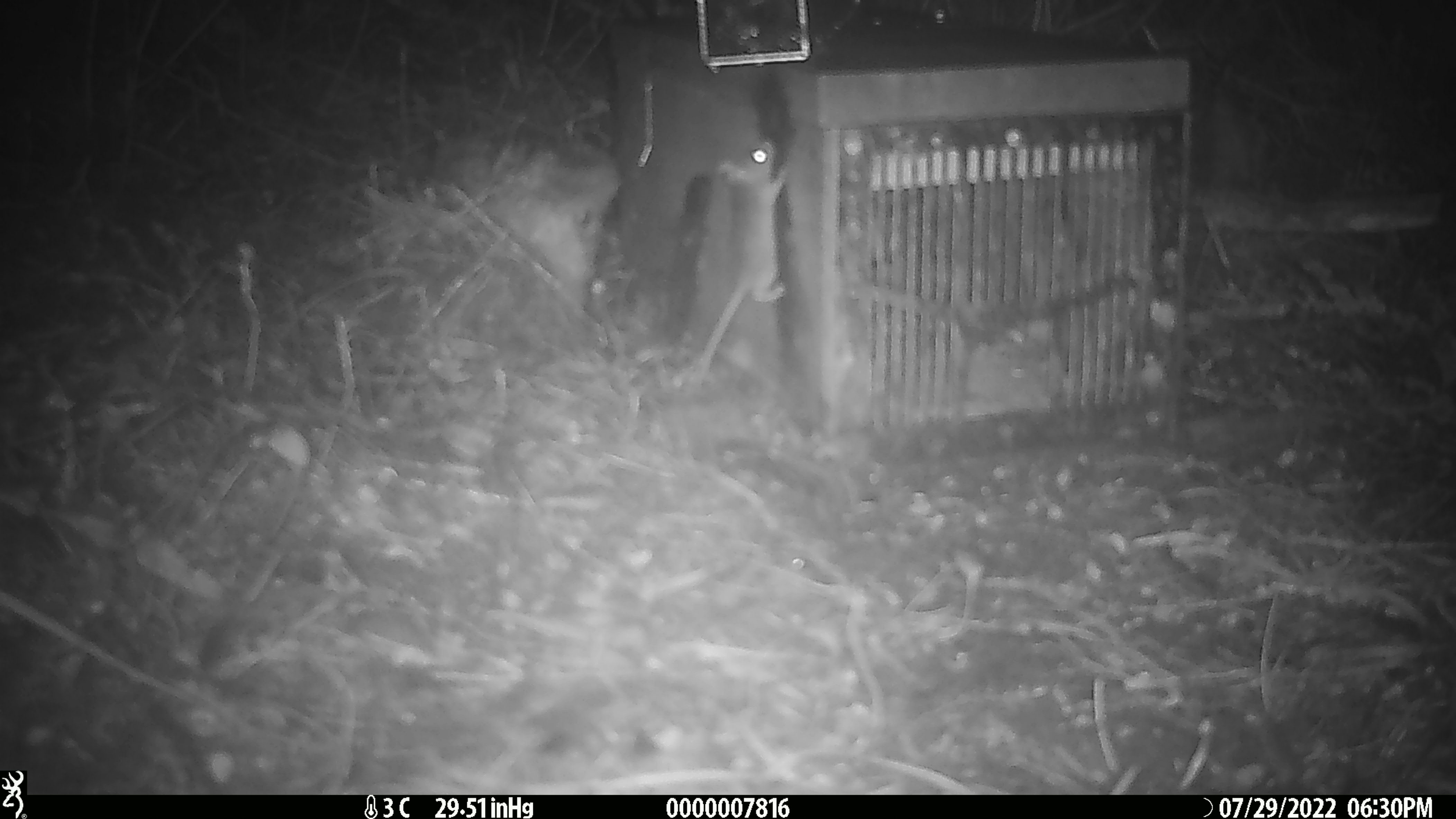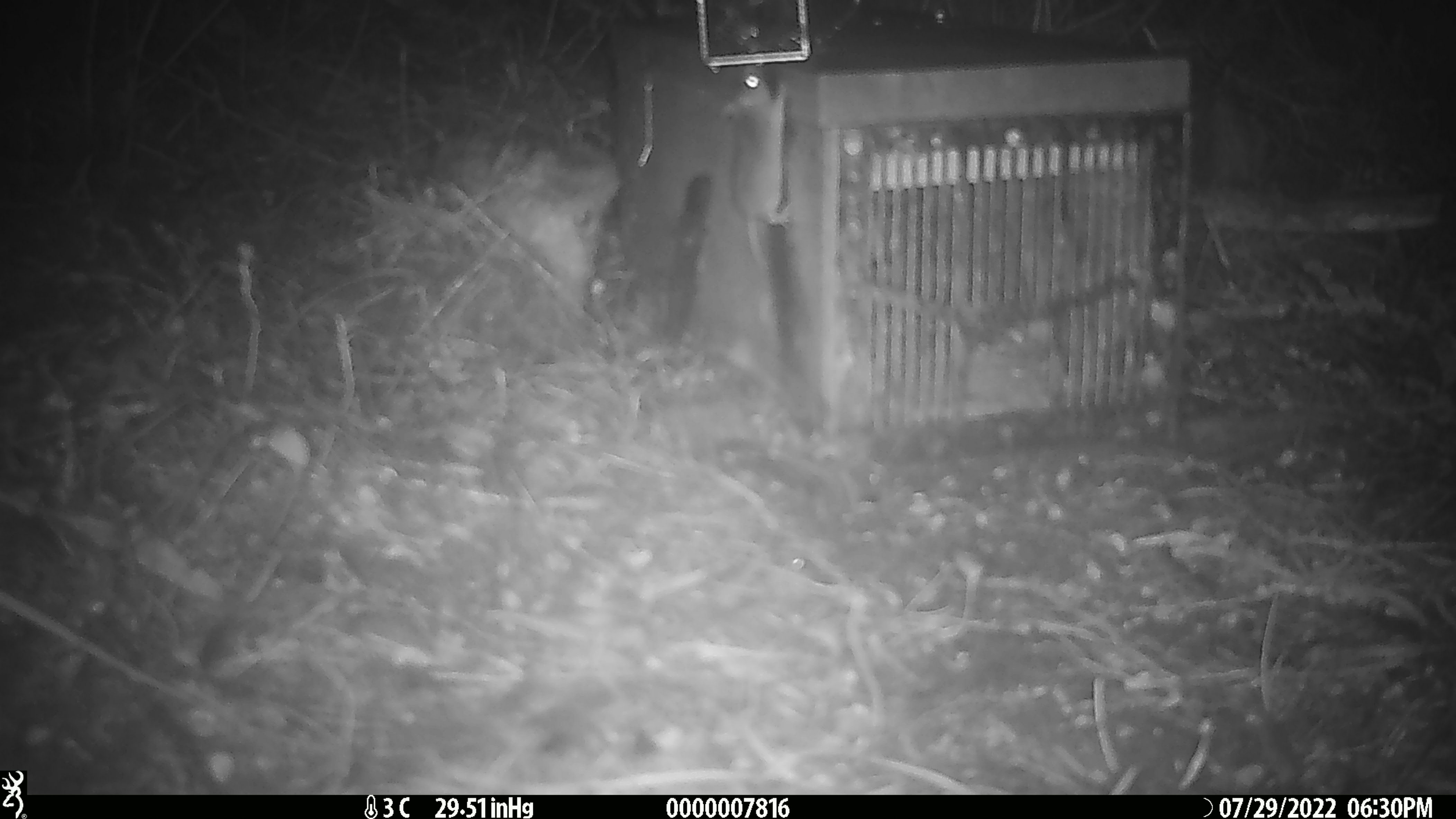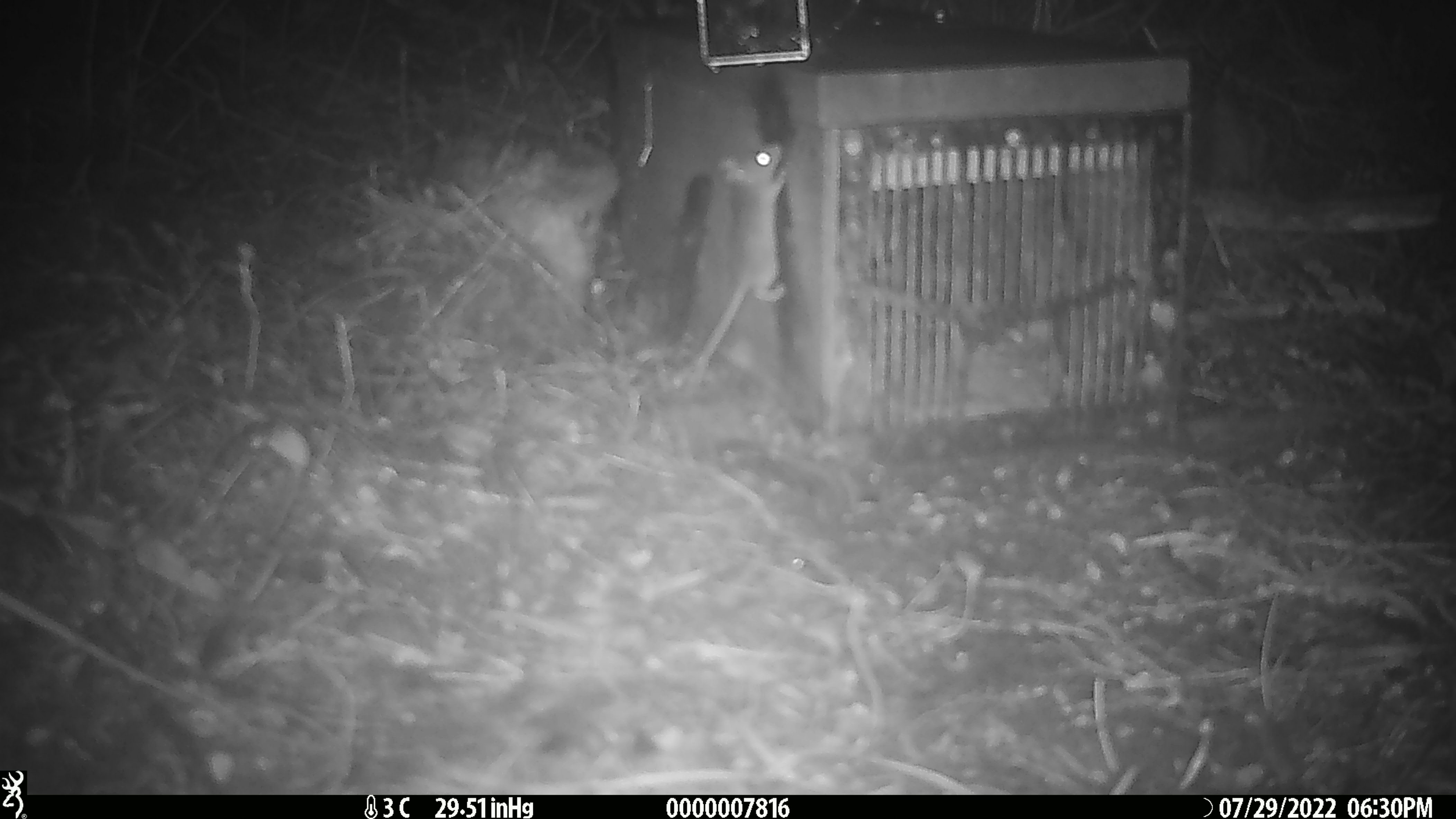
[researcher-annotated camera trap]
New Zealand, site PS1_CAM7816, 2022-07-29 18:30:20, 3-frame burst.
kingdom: Animalia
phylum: Chordata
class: Mammalia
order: Rodentia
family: Muridae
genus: Mus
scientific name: Mus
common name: mouse